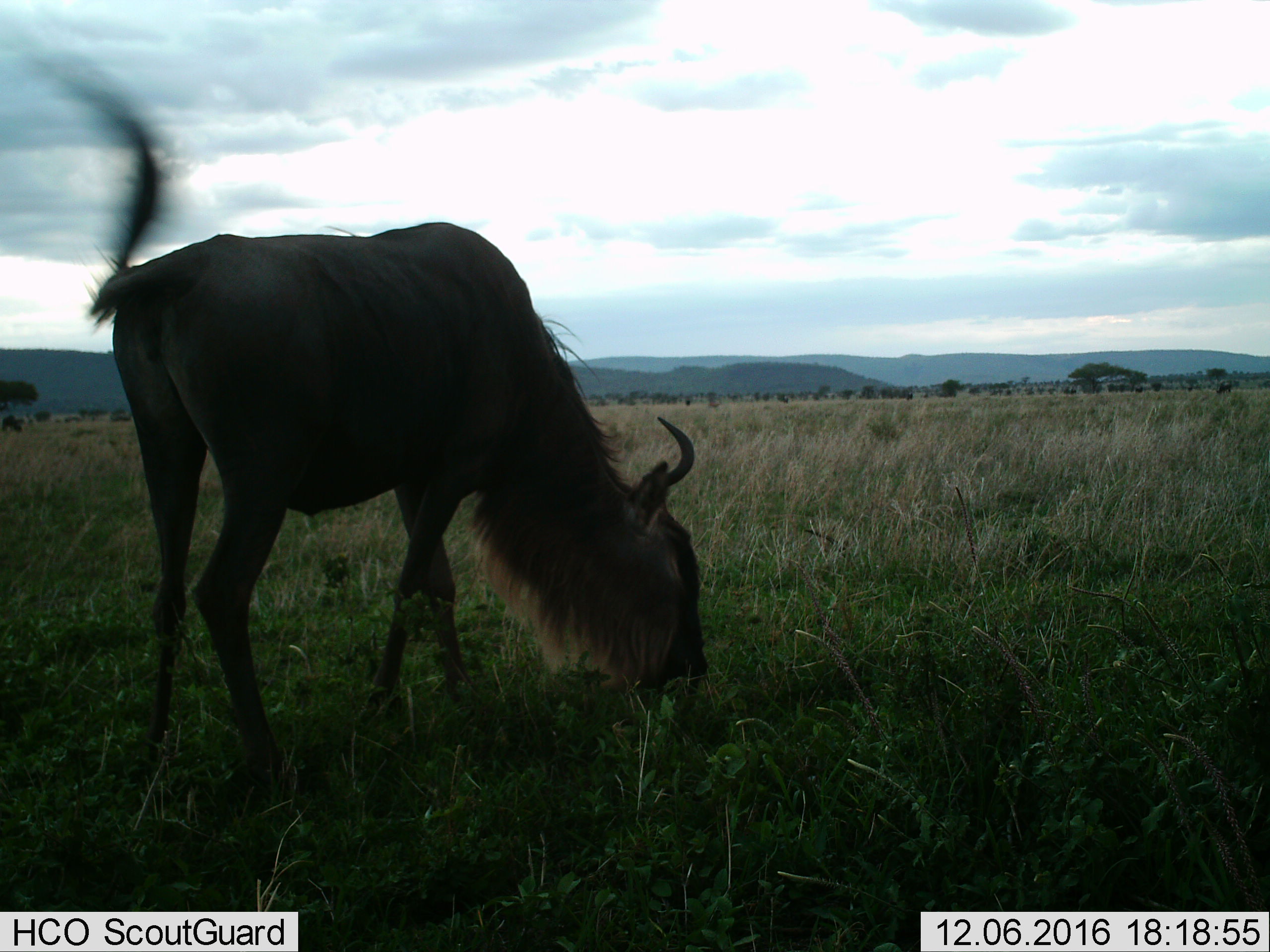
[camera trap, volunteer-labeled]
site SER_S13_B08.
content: unidentified animal